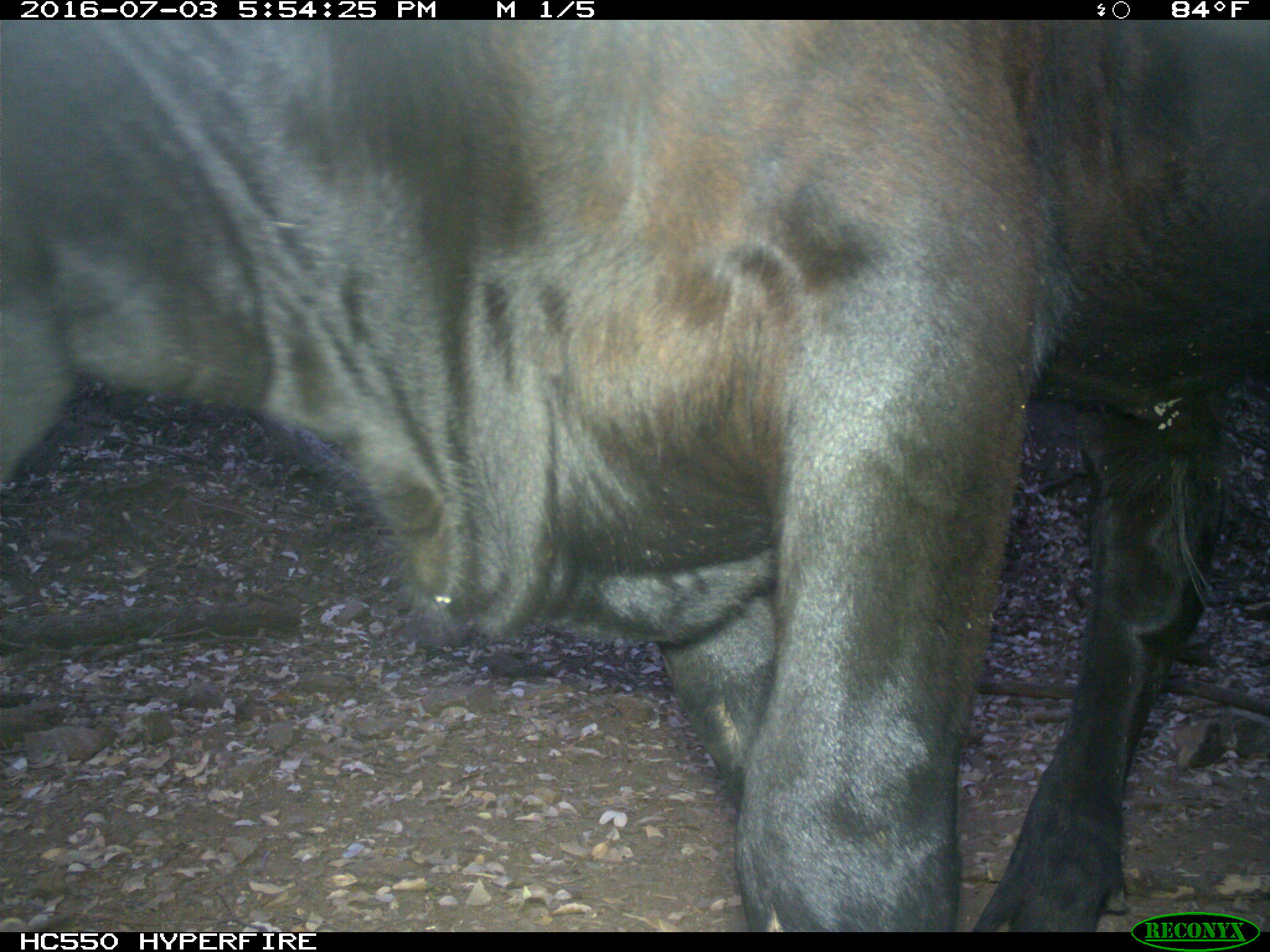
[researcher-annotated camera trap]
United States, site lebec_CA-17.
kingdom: Animalia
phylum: Chordata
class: Mammalia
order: Artiodactyla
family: Bovidae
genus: Bos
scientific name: Bos taurus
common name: domestic cow